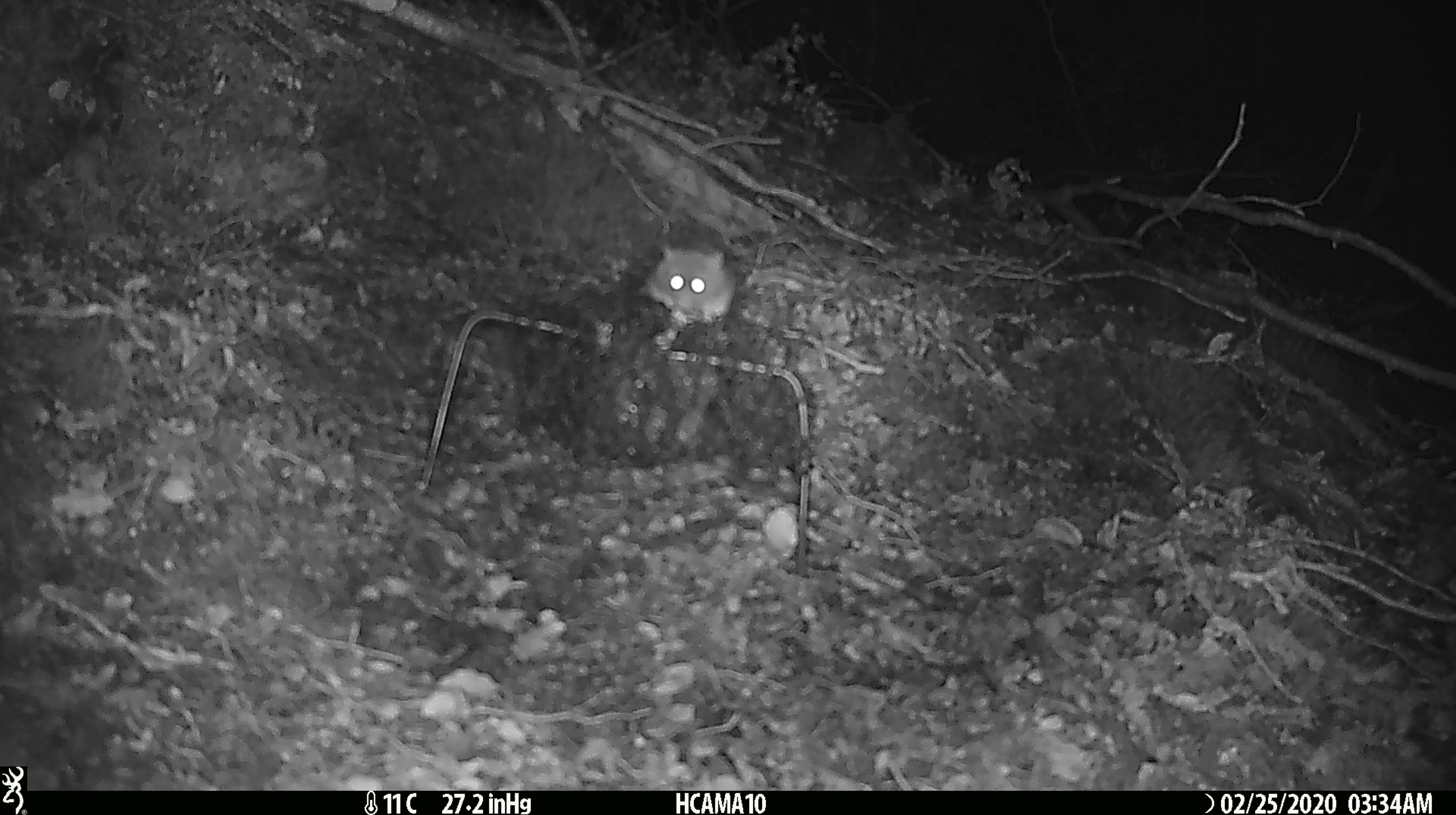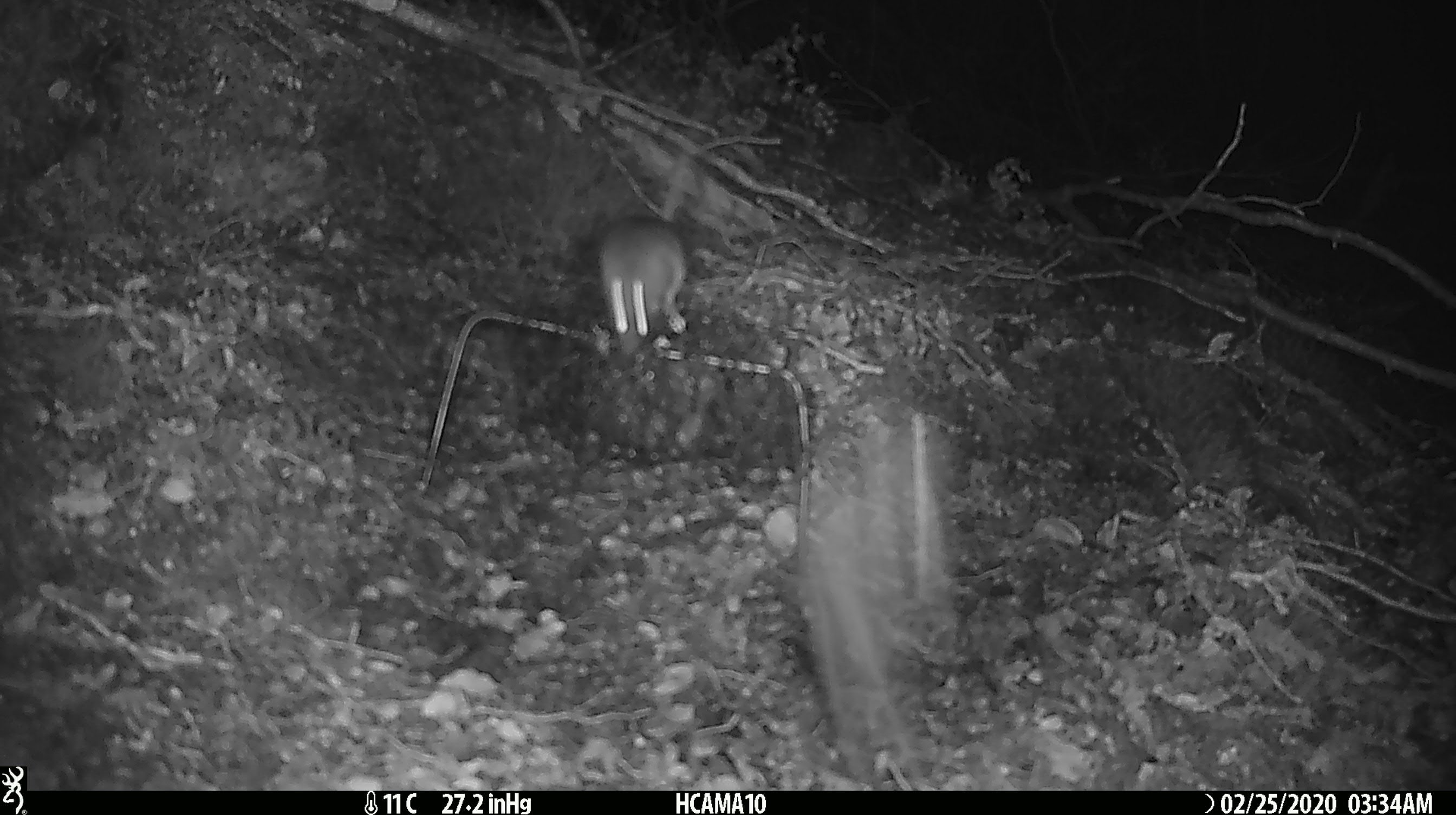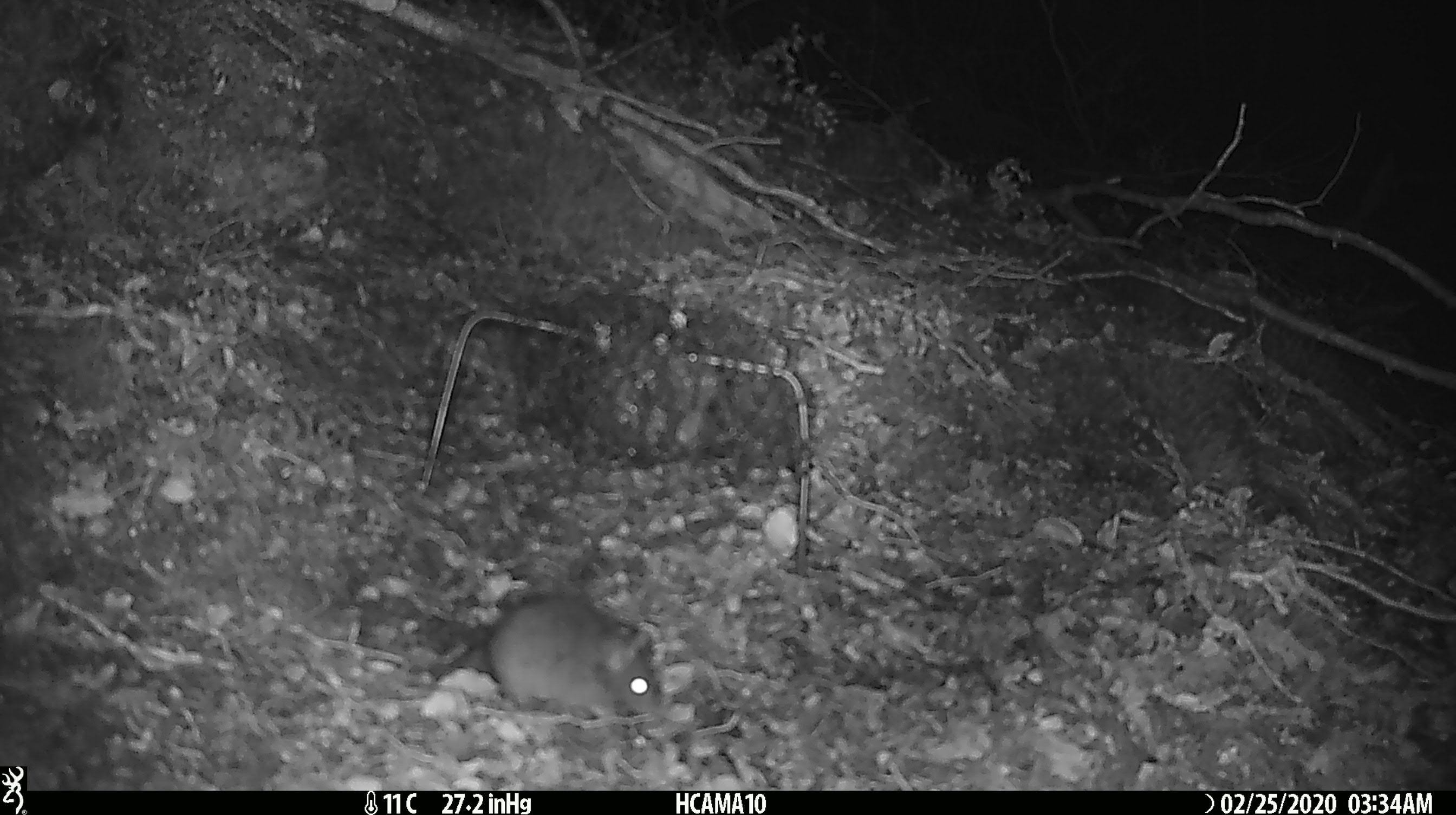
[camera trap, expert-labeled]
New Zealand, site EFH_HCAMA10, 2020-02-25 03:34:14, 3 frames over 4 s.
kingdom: Animalia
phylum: Chordata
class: Mammalia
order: Rodentia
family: Muridae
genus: Mus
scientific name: Mus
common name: mouse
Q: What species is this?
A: Mouse (Mus).